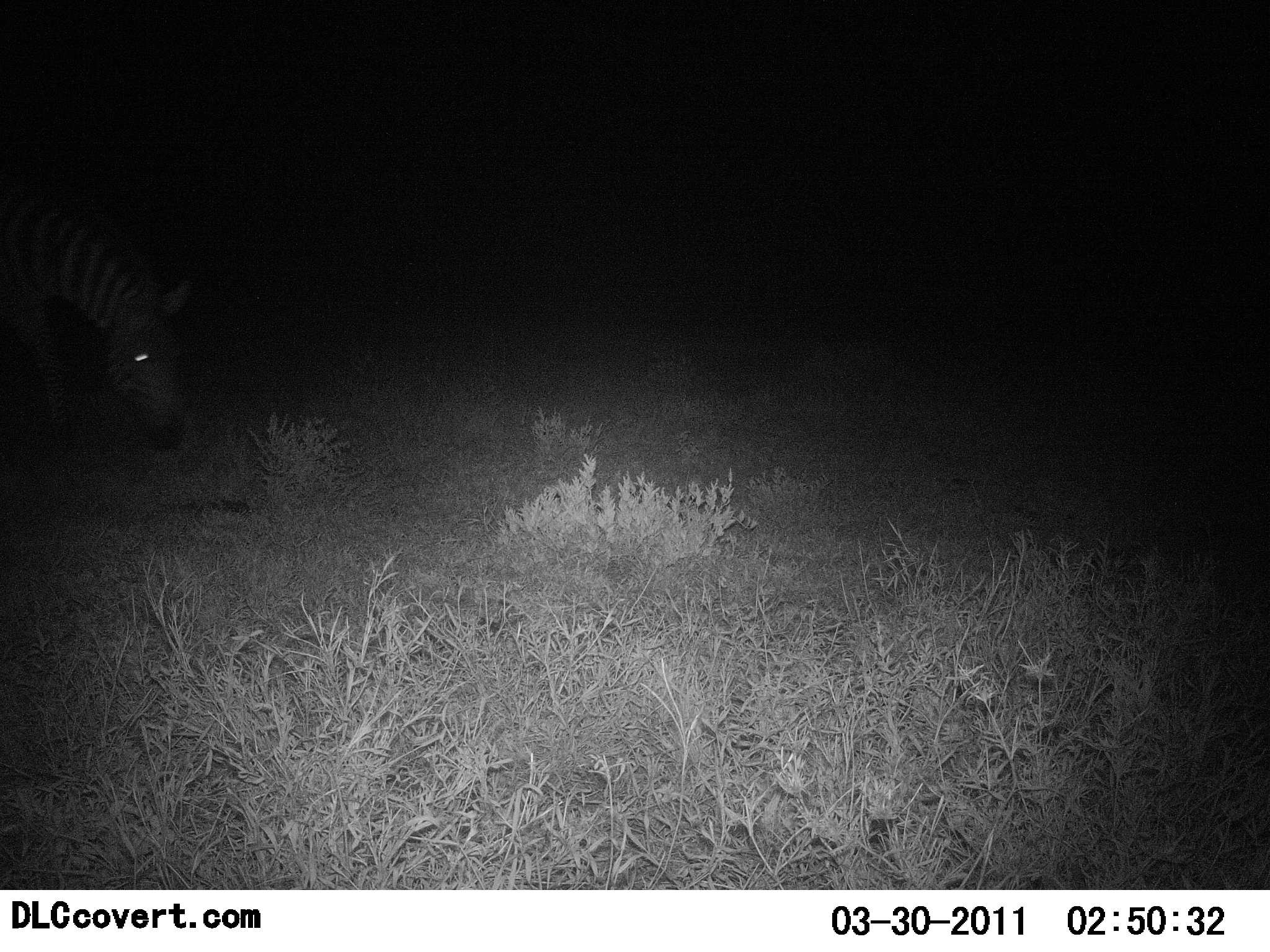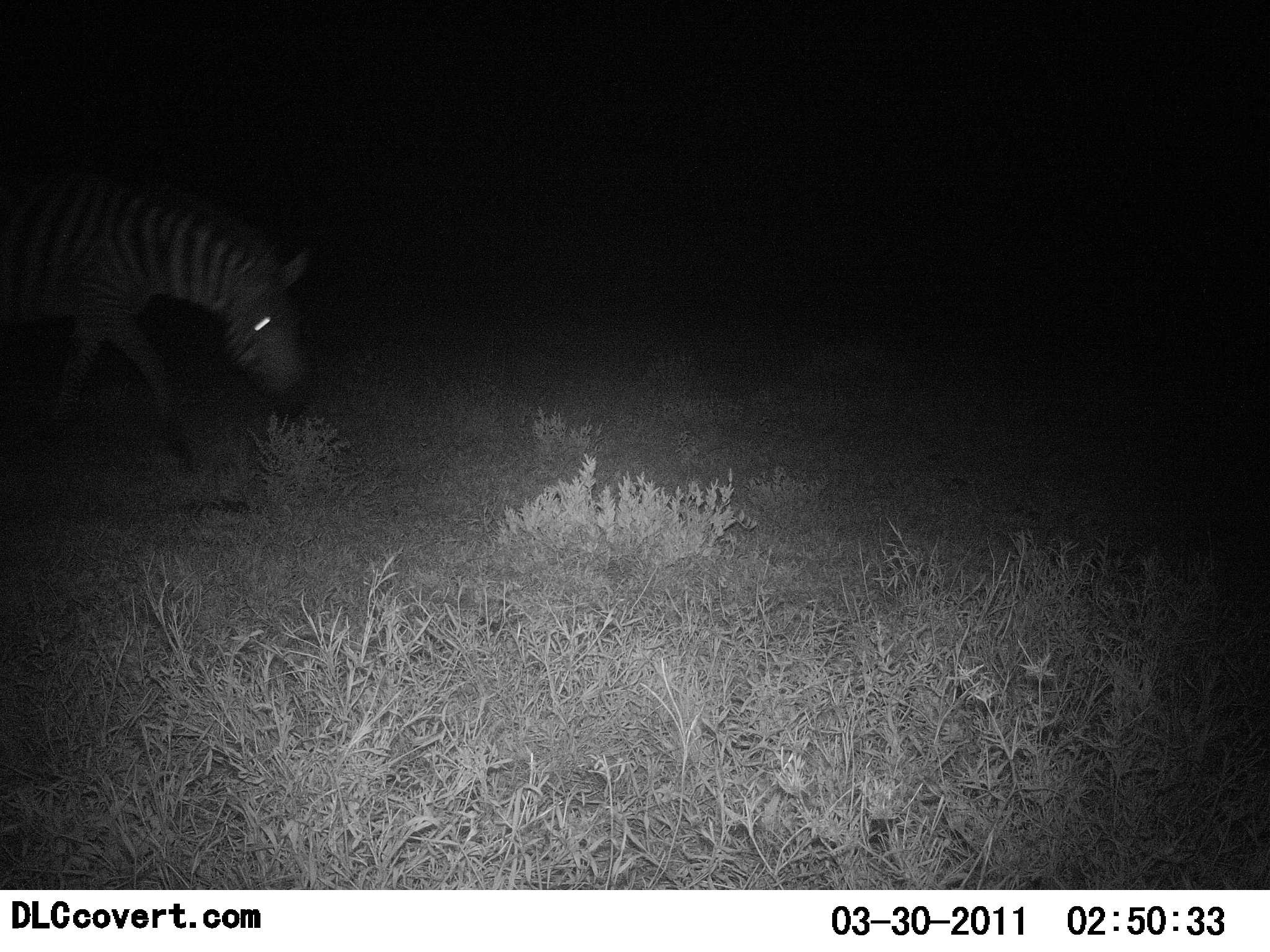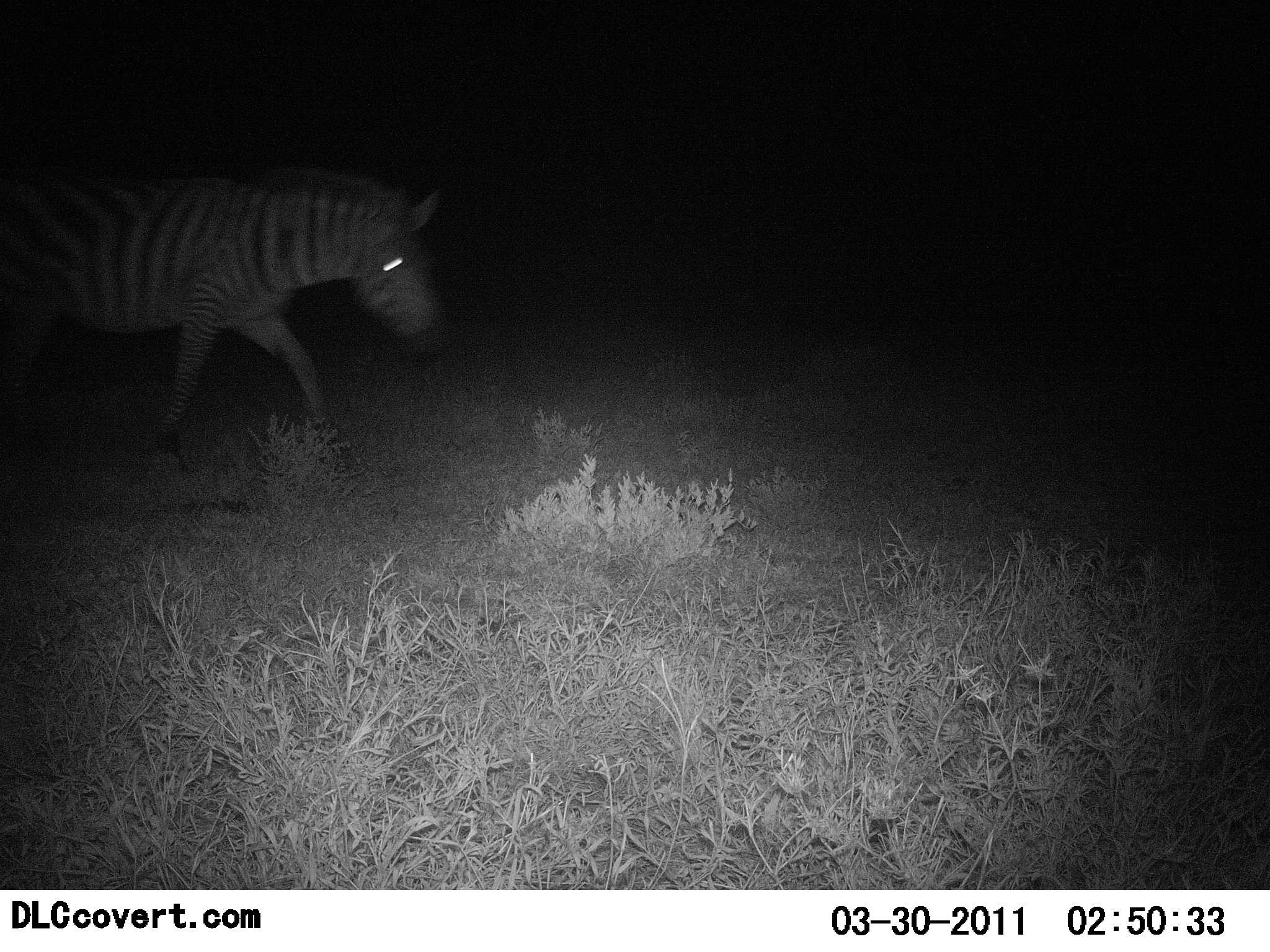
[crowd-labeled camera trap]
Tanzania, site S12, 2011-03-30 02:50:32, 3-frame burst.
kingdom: Animalia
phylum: Chordata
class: Mammalia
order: Perissodactyla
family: Equidae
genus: Equus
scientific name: Equus quagga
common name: plains zebra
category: zebra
Zebra (plains zebra) (Equus quagga), count 1. Behavior (volunteer vote fractions): standing 0%, resting 0%, moving 100%, interacting 0%. Young present (vote fraction): 0%. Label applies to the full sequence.